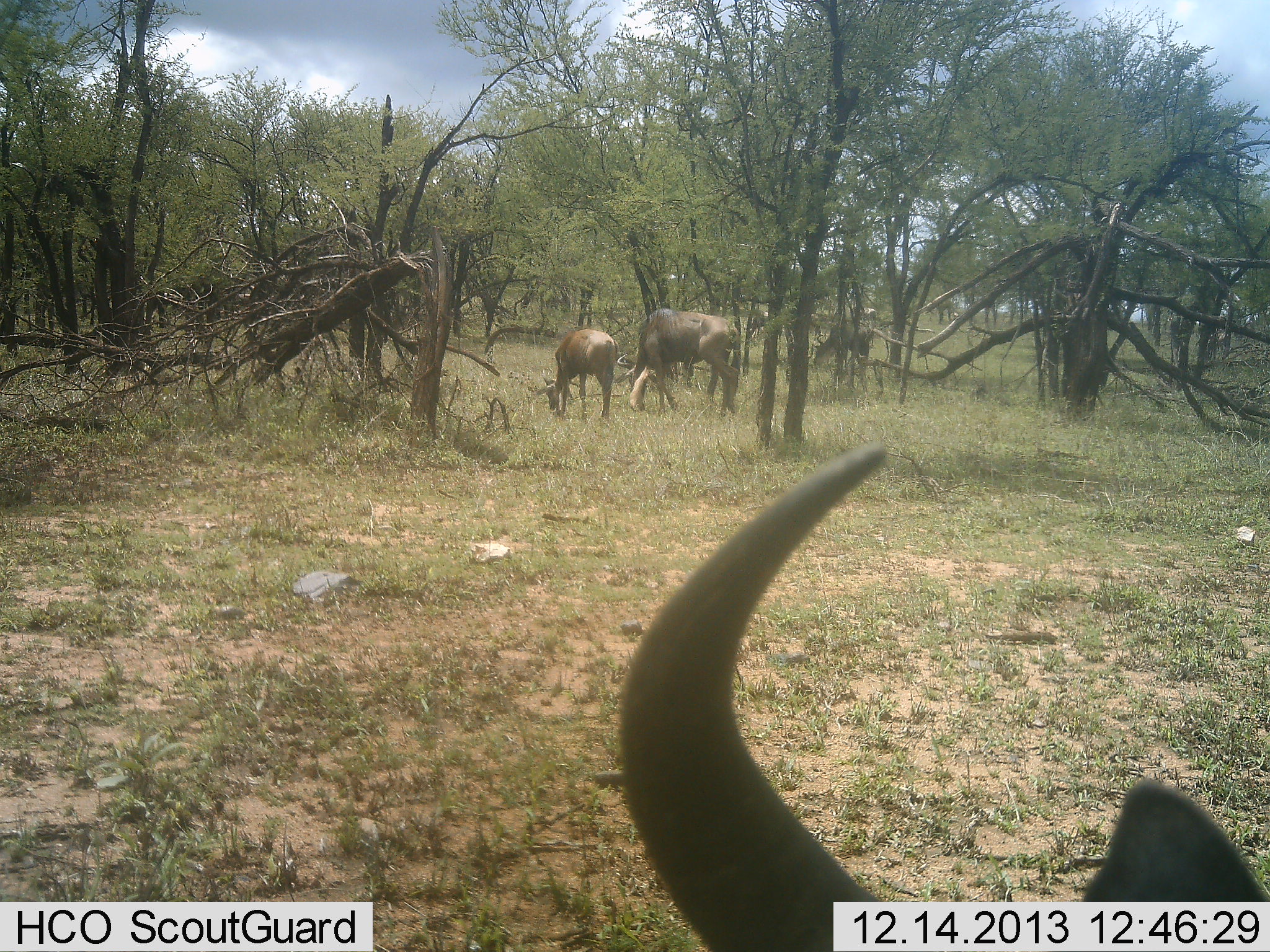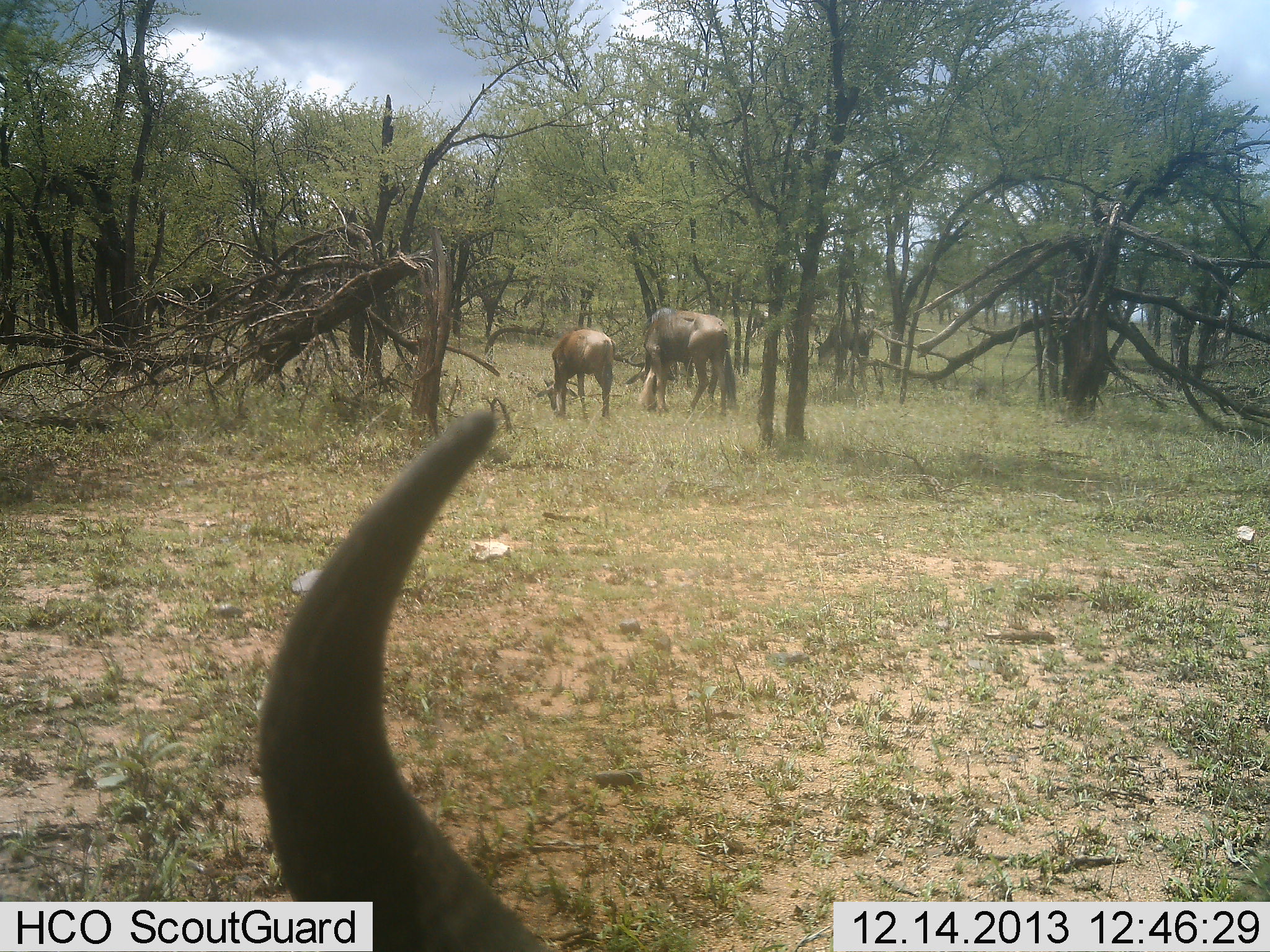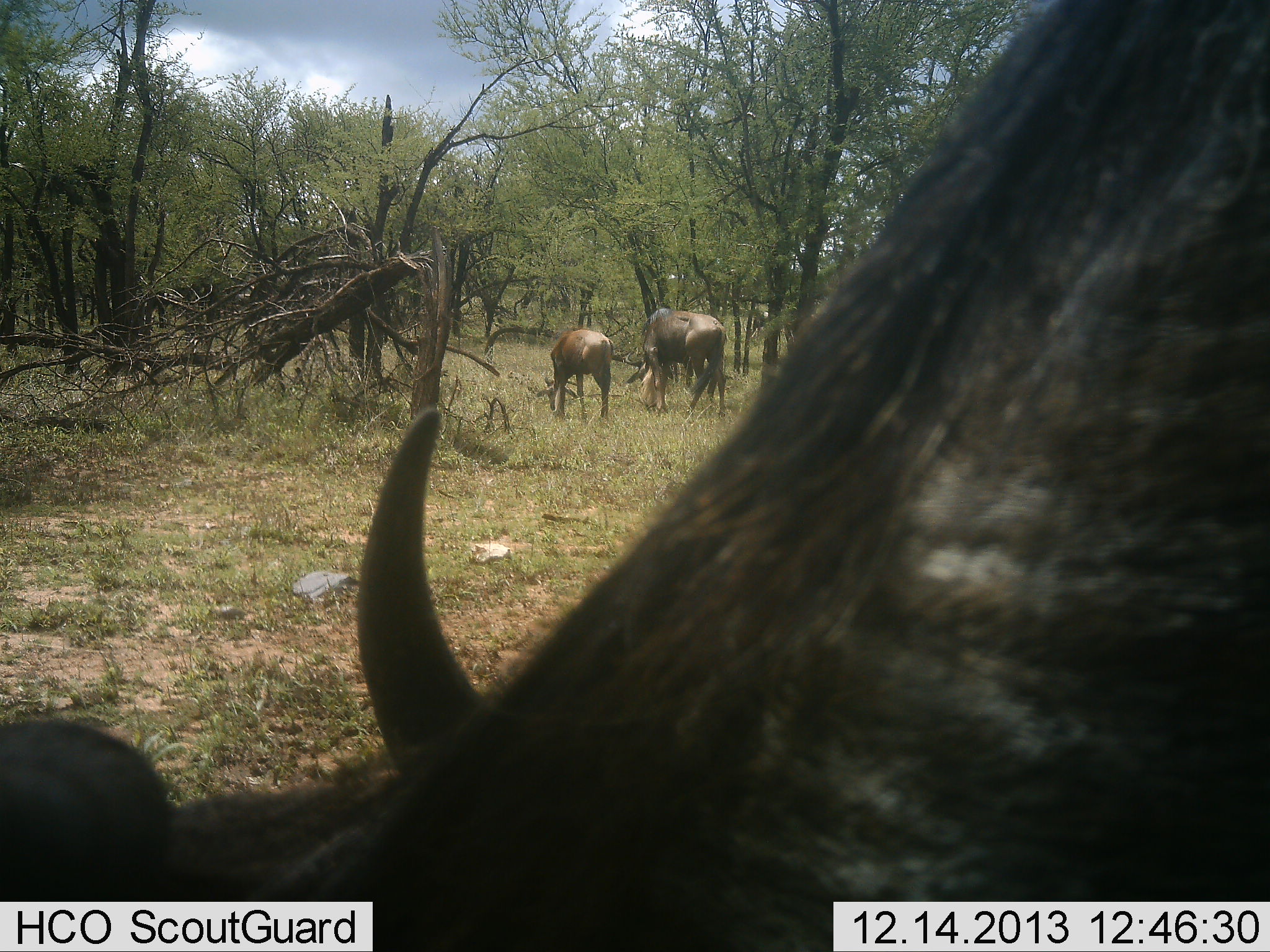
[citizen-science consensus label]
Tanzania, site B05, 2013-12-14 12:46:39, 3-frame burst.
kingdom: Animalia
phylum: Chordata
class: Mammalia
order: Artiodactyla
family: Bovidae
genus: Connochaetes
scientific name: Connochaetes taurinus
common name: blue wildebeest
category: wildebeest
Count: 3.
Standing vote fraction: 36%.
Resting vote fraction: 0%.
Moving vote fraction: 9%.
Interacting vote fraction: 0%.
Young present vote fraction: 9%.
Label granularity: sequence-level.